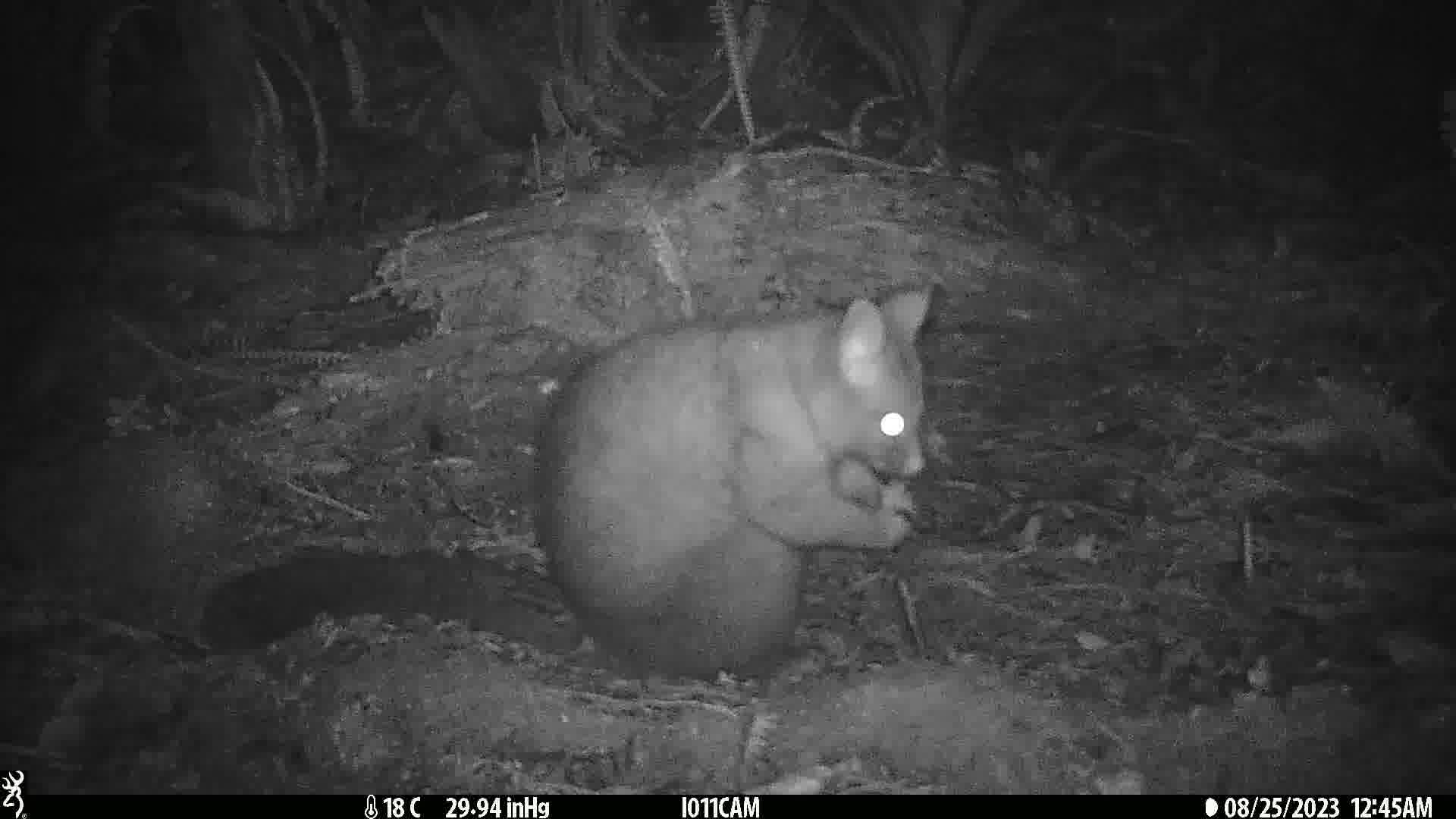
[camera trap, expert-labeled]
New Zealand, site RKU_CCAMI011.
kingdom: Animalia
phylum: Chordata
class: Mammalia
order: Diprotodontia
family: Phalangeridae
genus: Trichosurus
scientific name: Trichosurus vulpecula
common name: common brushtail possum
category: possum